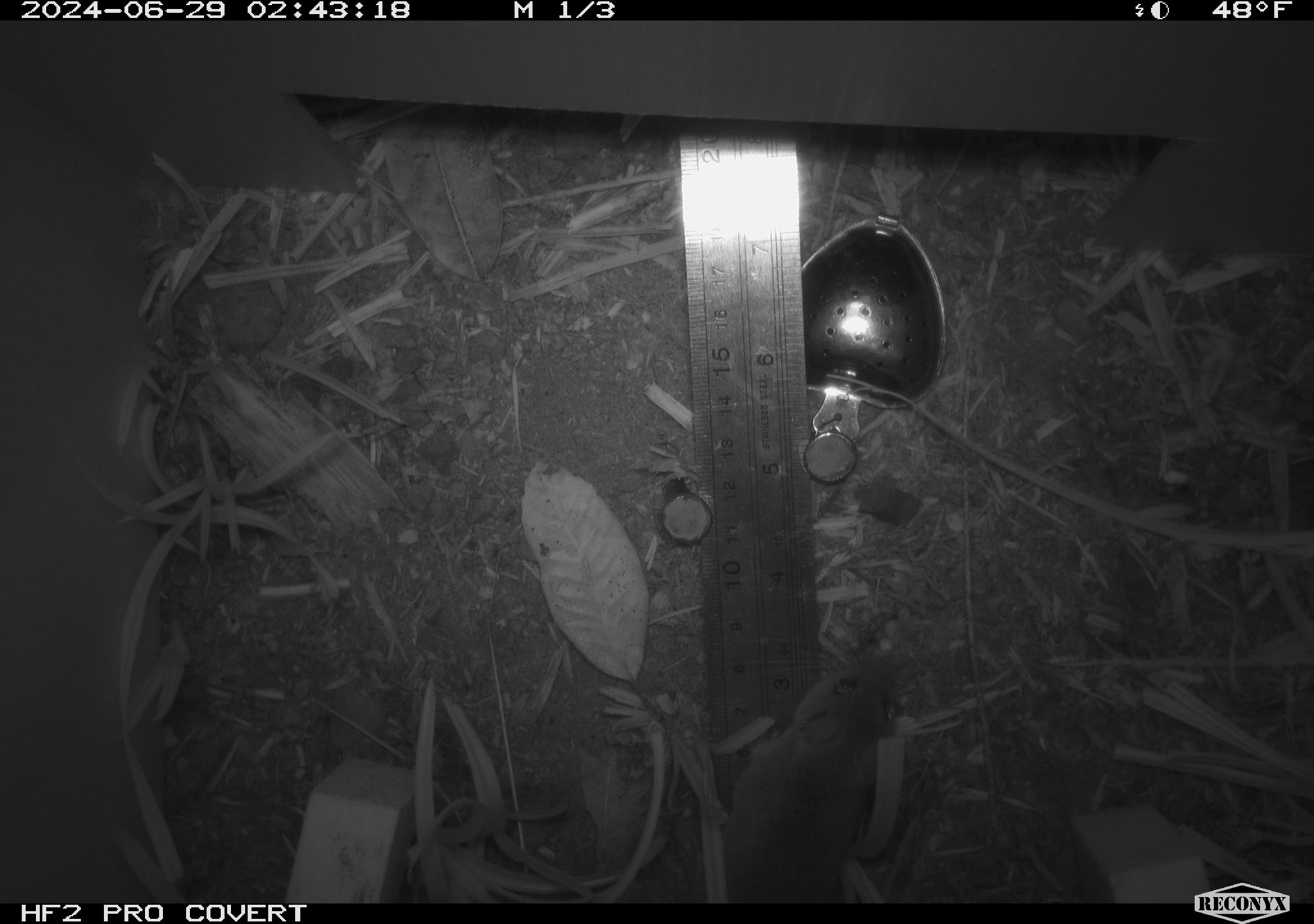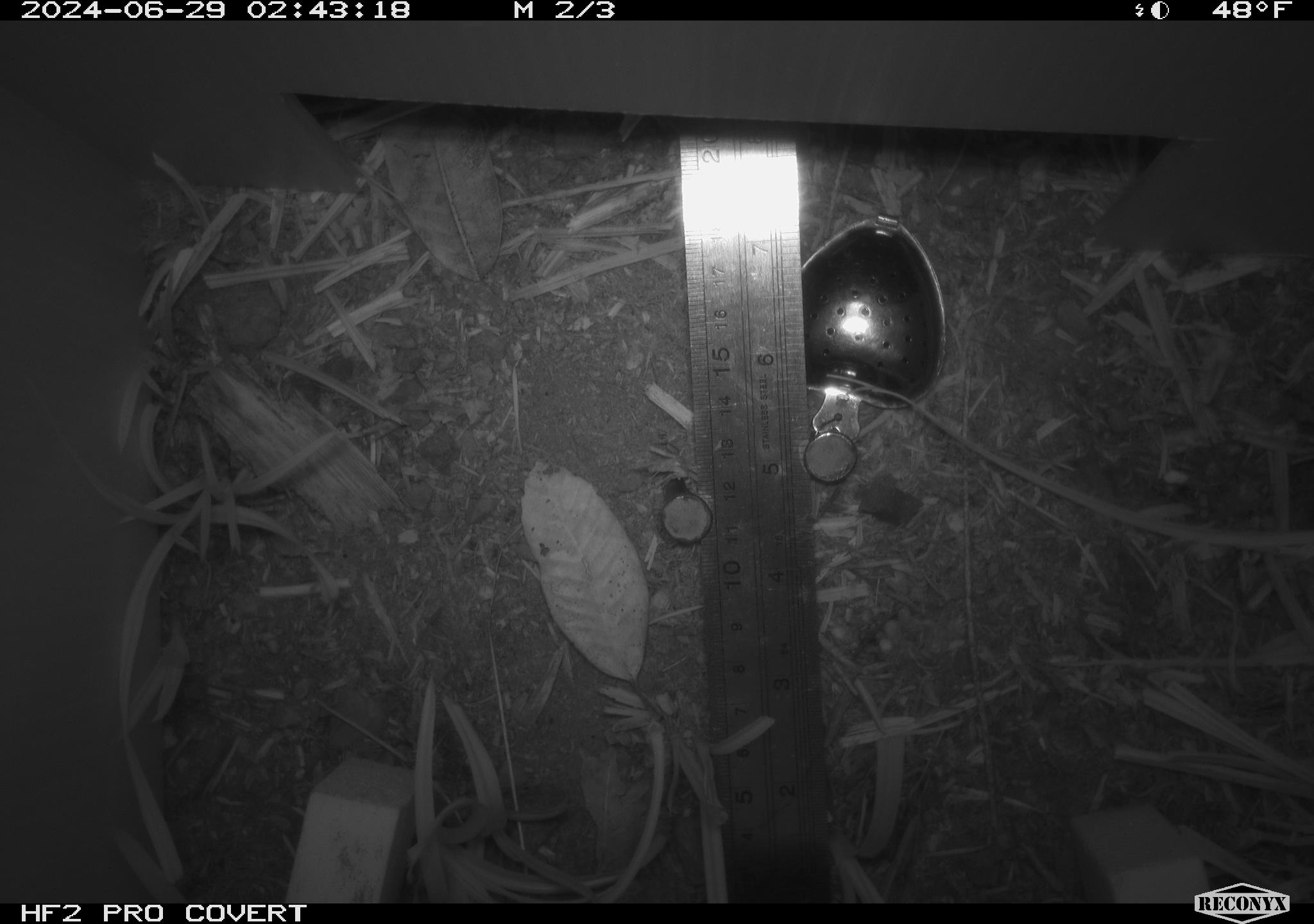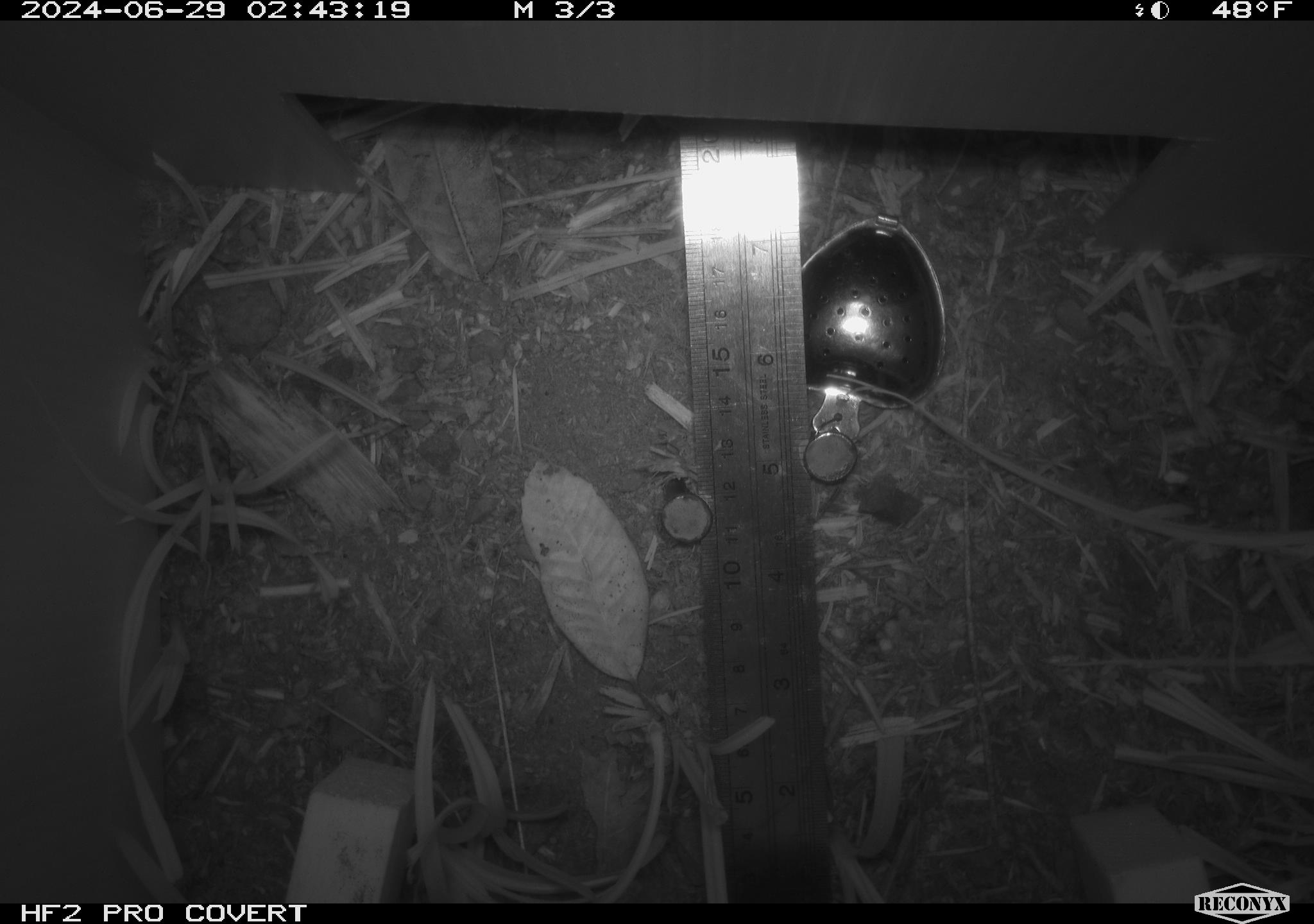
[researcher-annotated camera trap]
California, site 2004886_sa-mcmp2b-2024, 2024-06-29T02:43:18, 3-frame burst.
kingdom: Animalia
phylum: Chordata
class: Mammalia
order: Rodentia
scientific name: Rodentia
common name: mouse species